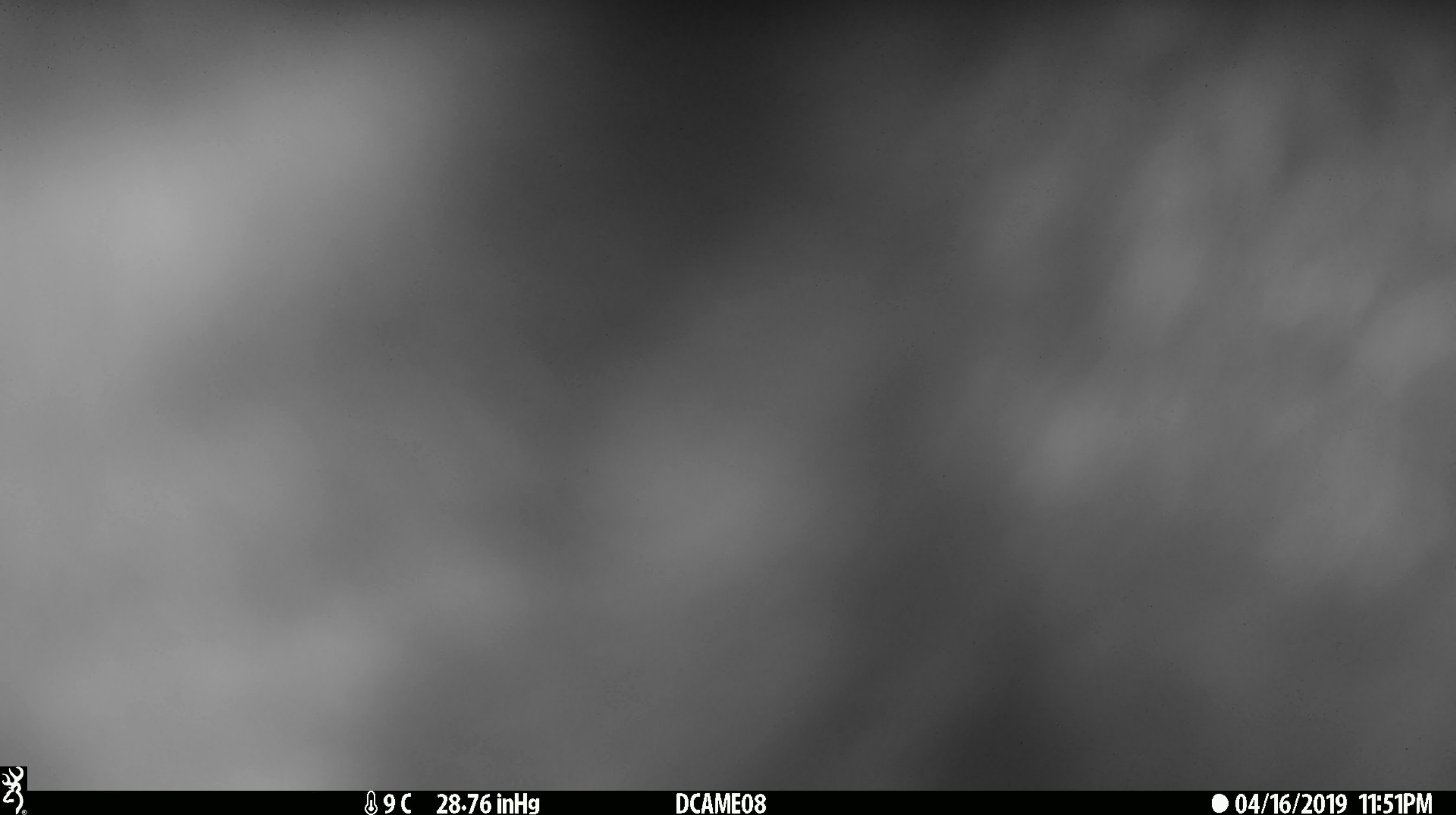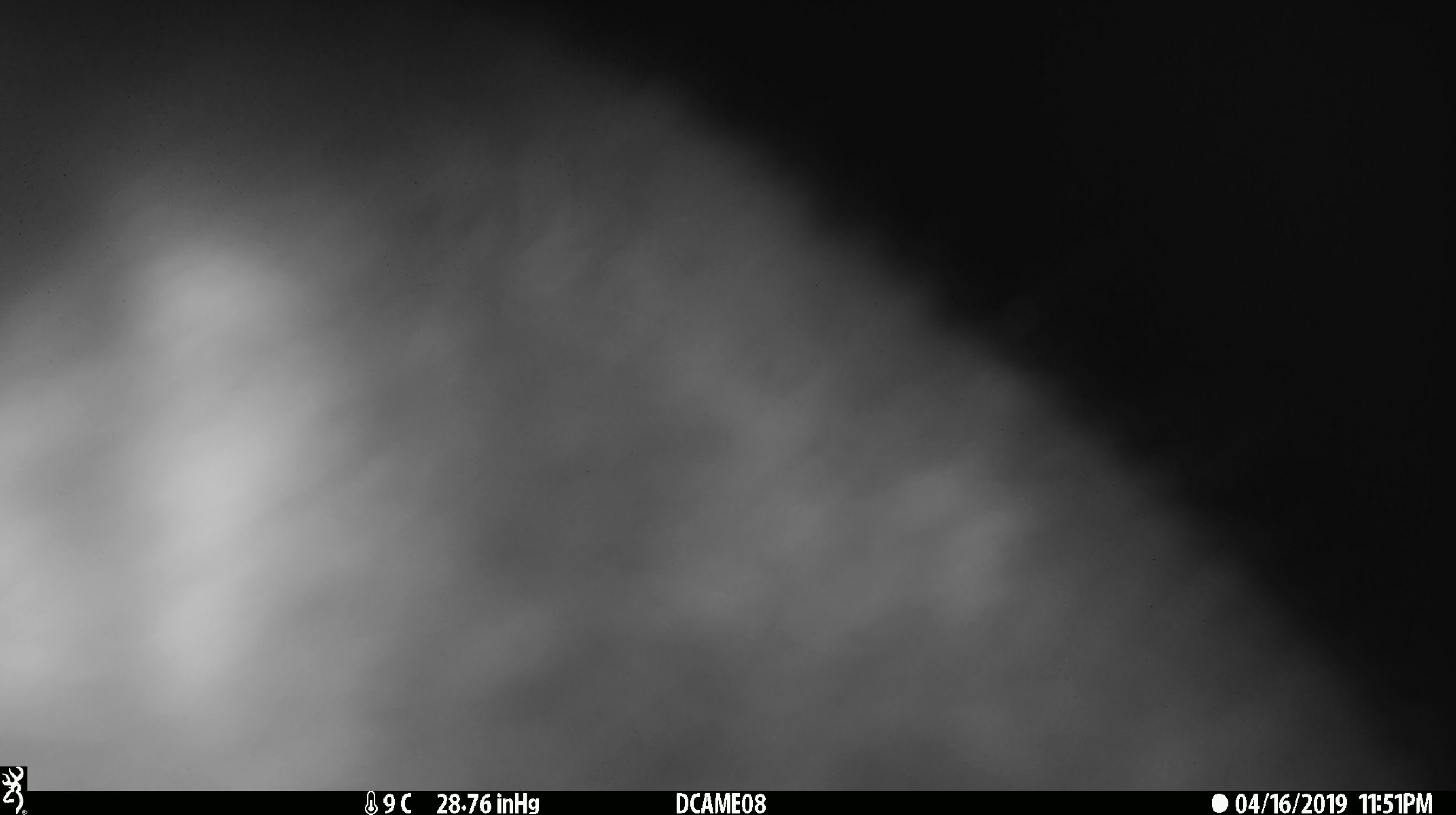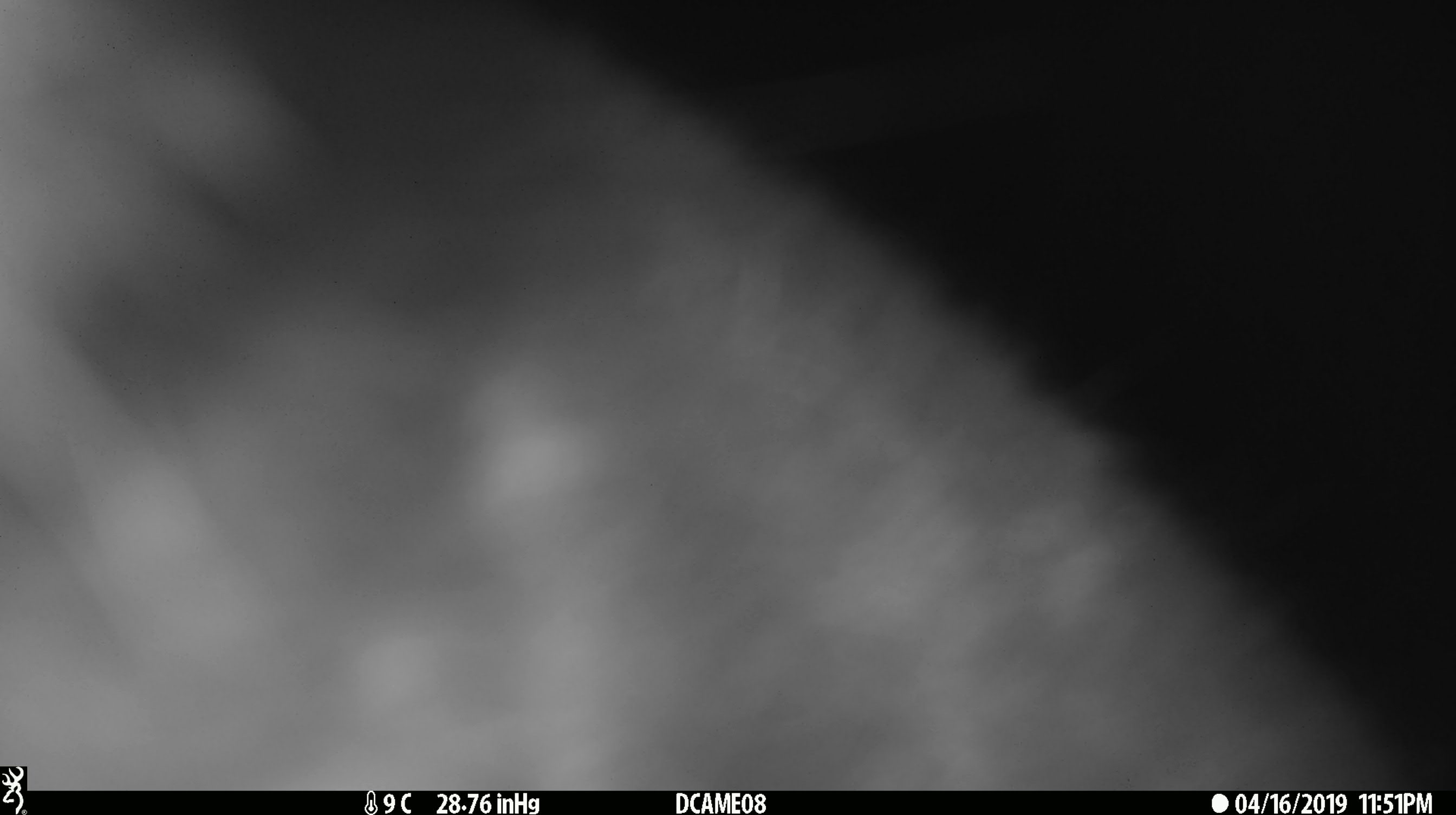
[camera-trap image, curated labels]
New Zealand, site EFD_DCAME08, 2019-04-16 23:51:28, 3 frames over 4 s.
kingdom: Animalia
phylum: Chordata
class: Mammalia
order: Diprotodontia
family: Phalangeridae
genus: Trichosurus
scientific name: Trichosurus vulpecula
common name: common brushtail possum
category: possum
Possum (common brushtail possum) (Trichosurus vulpecula).